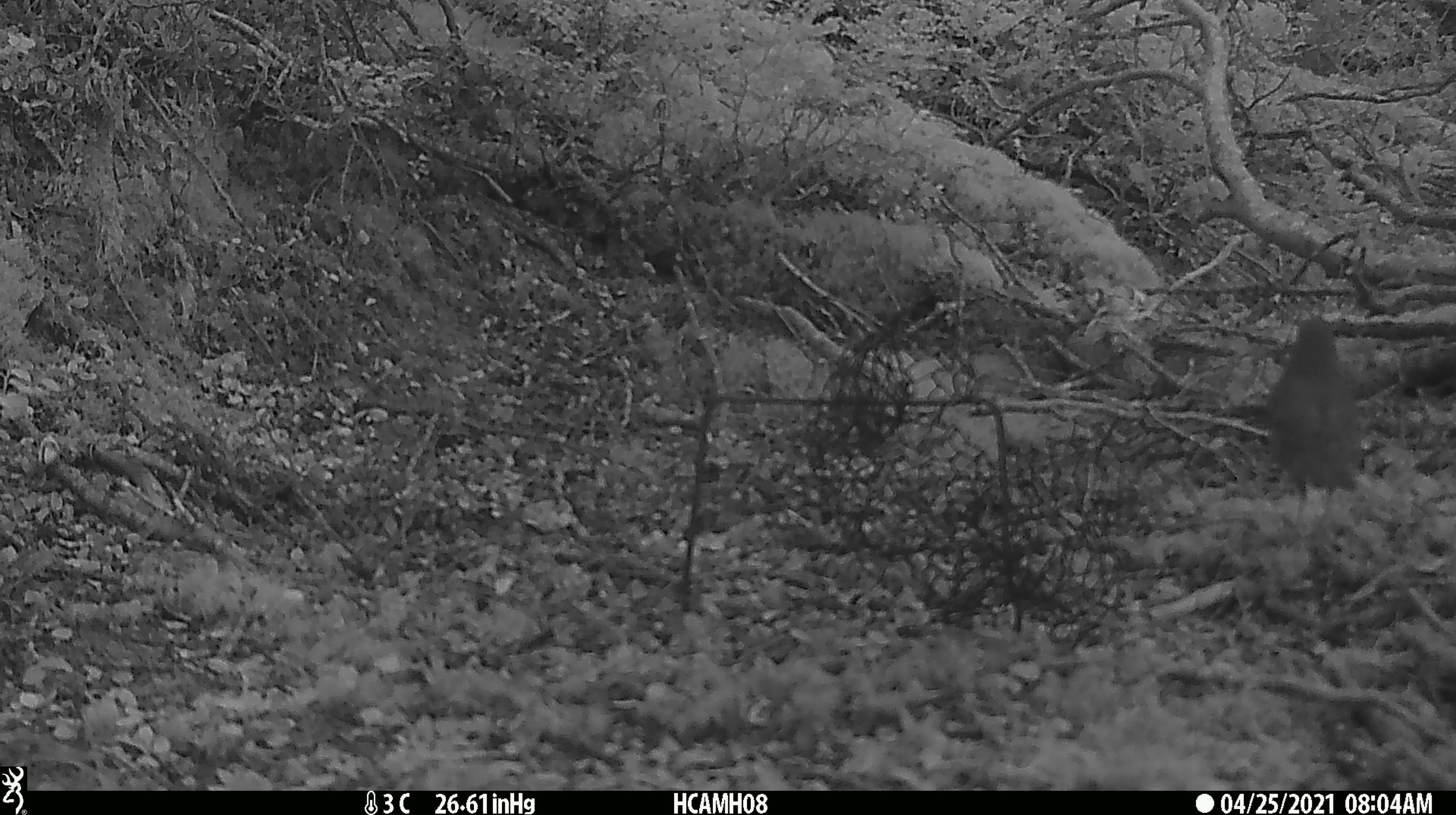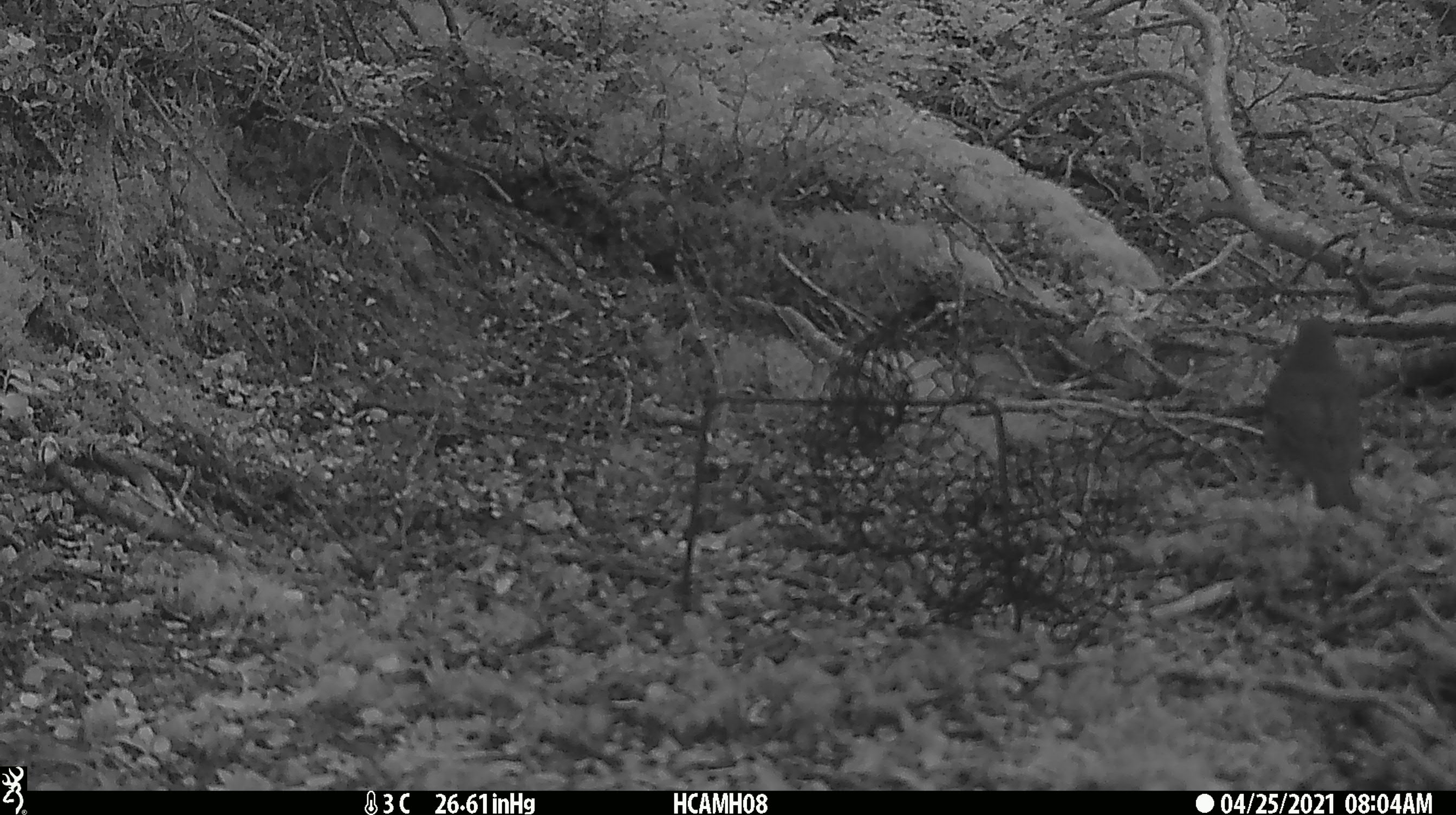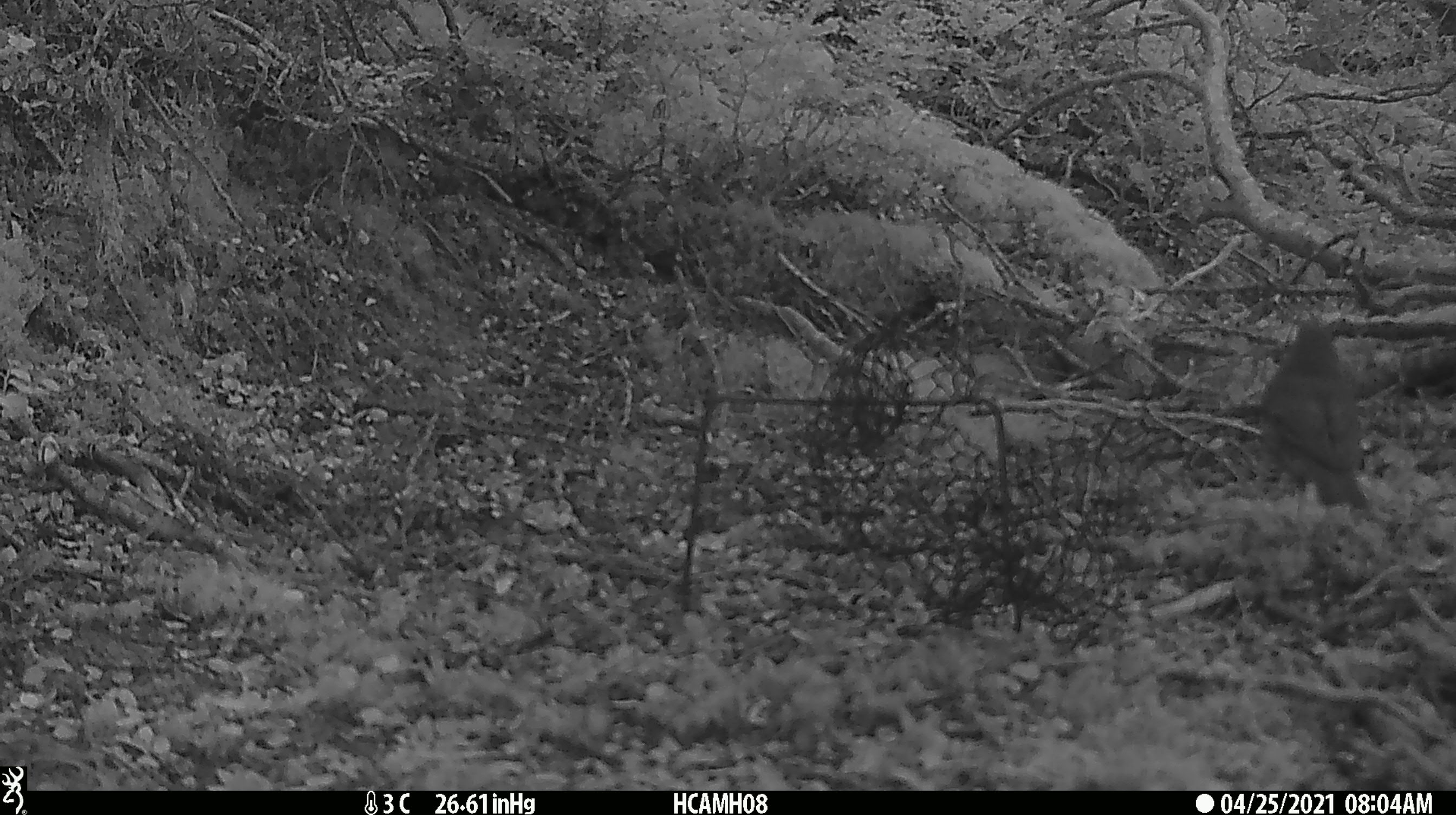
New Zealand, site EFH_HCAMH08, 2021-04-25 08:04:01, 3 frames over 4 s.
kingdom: Animalia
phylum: Chordata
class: Aves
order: Passeriformes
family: Petroicidae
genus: Petroica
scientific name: Petroica australis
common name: new zealand robin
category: robin